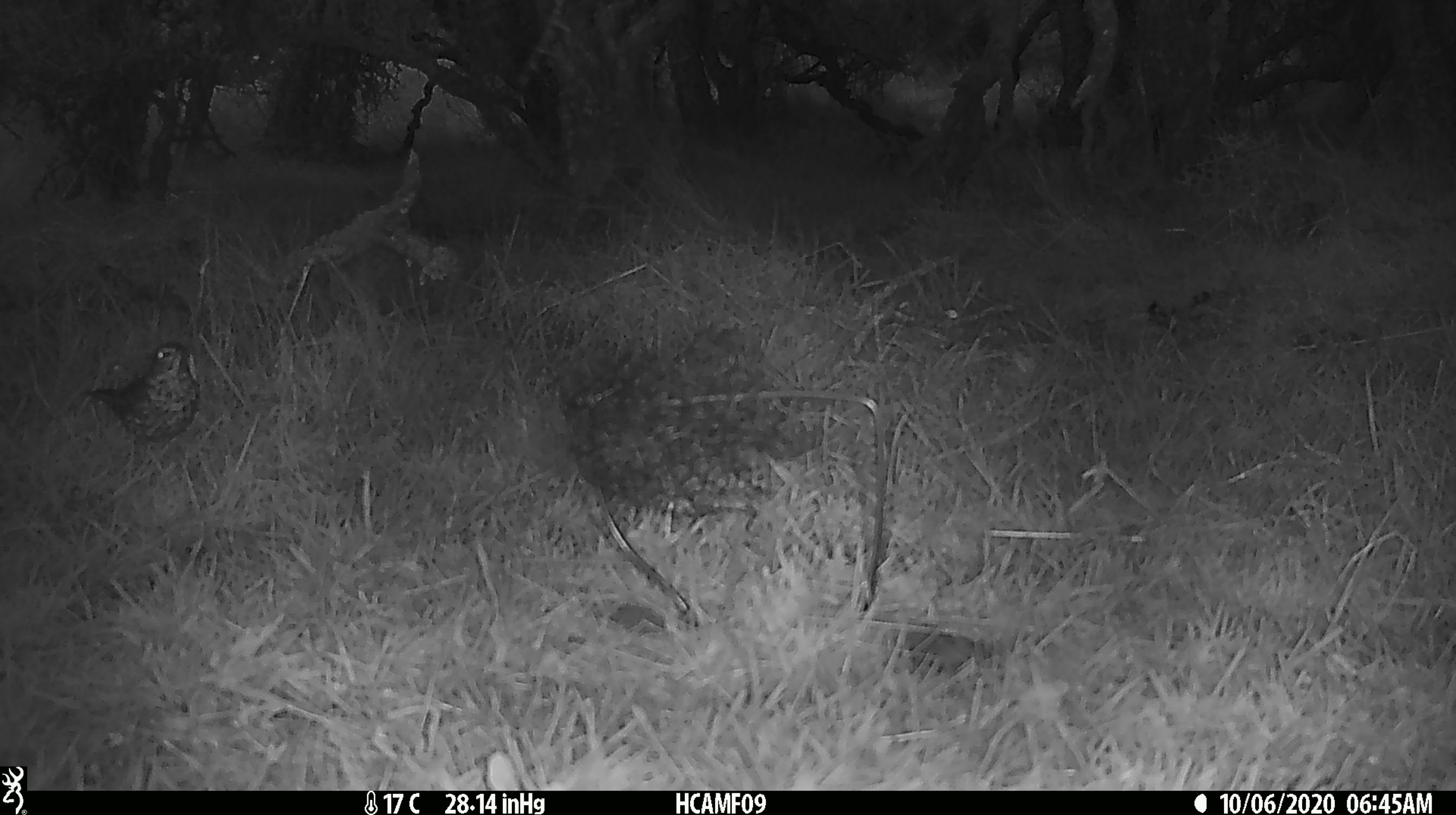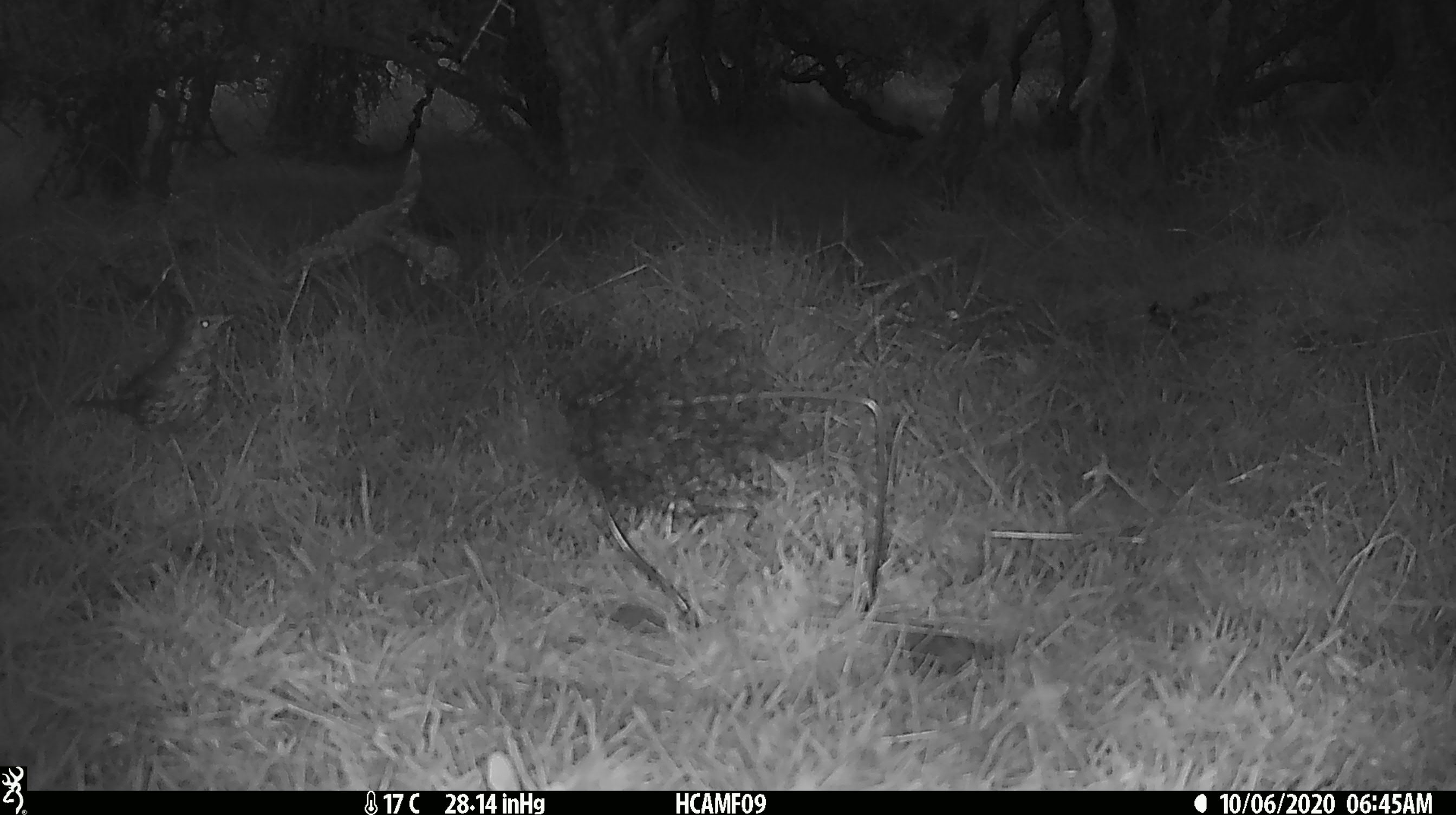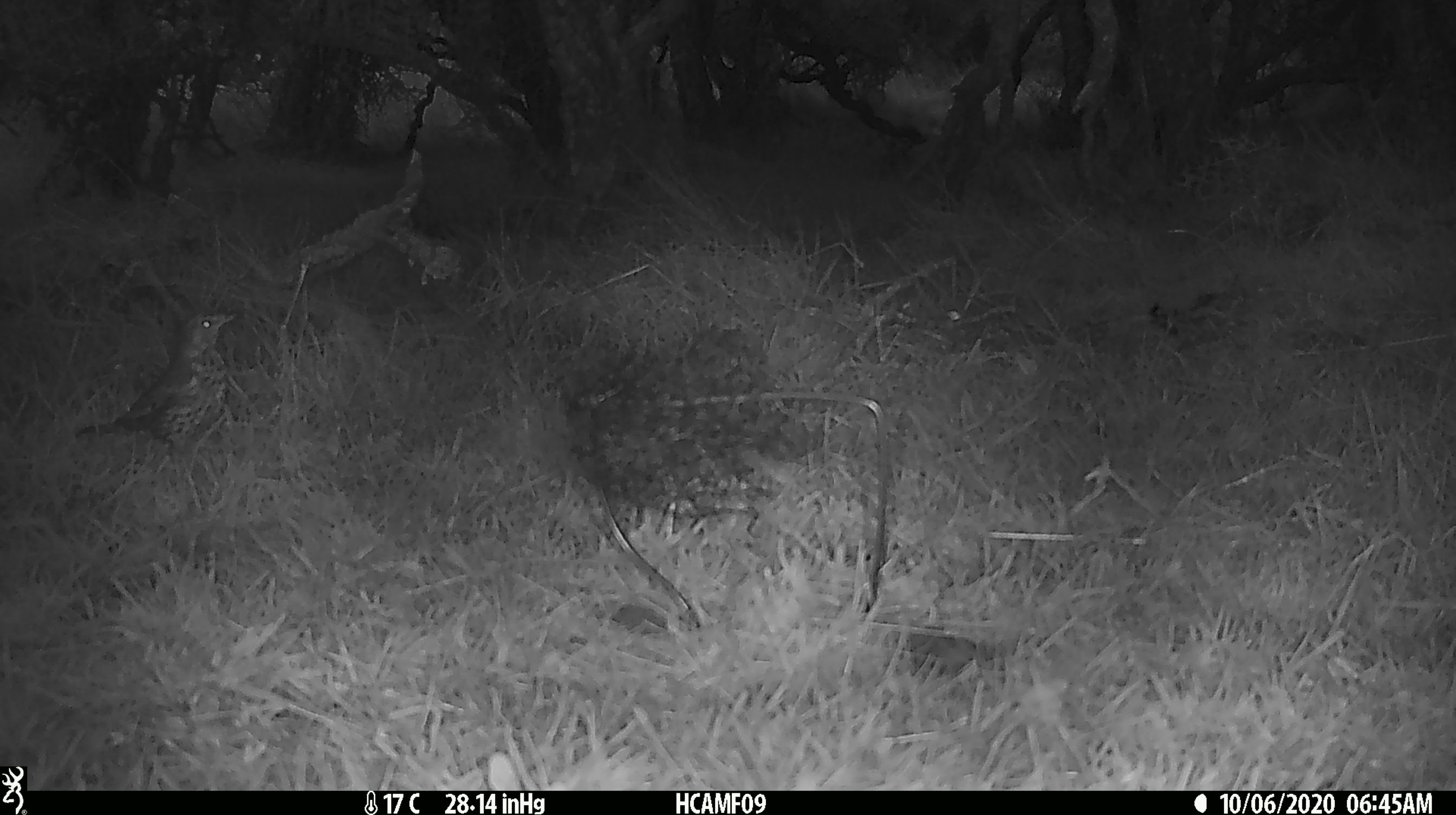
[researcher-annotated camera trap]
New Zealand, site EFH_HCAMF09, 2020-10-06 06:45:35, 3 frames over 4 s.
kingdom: Animalia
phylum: Chordata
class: Aves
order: Passeriformes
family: Turdidae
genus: Turdus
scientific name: Turdus philomelos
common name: song thrush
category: thrush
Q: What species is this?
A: Thrush (song thrush) (Turdus philomelos).